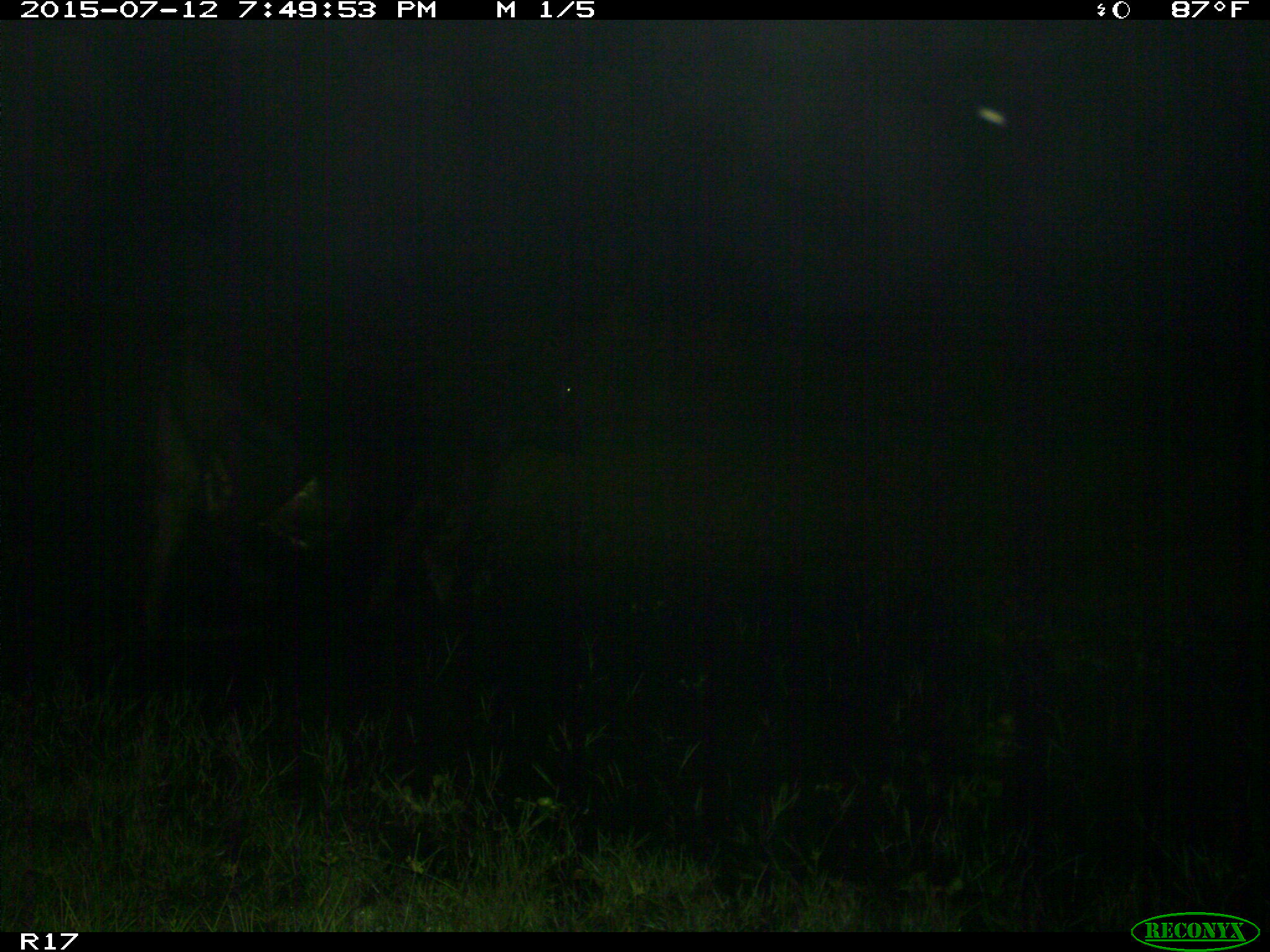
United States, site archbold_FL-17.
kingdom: Animalia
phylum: Chordata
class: Mammalia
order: Artiodactyla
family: Bovidae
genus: Bos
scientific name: Bos taurus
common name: domestic cow